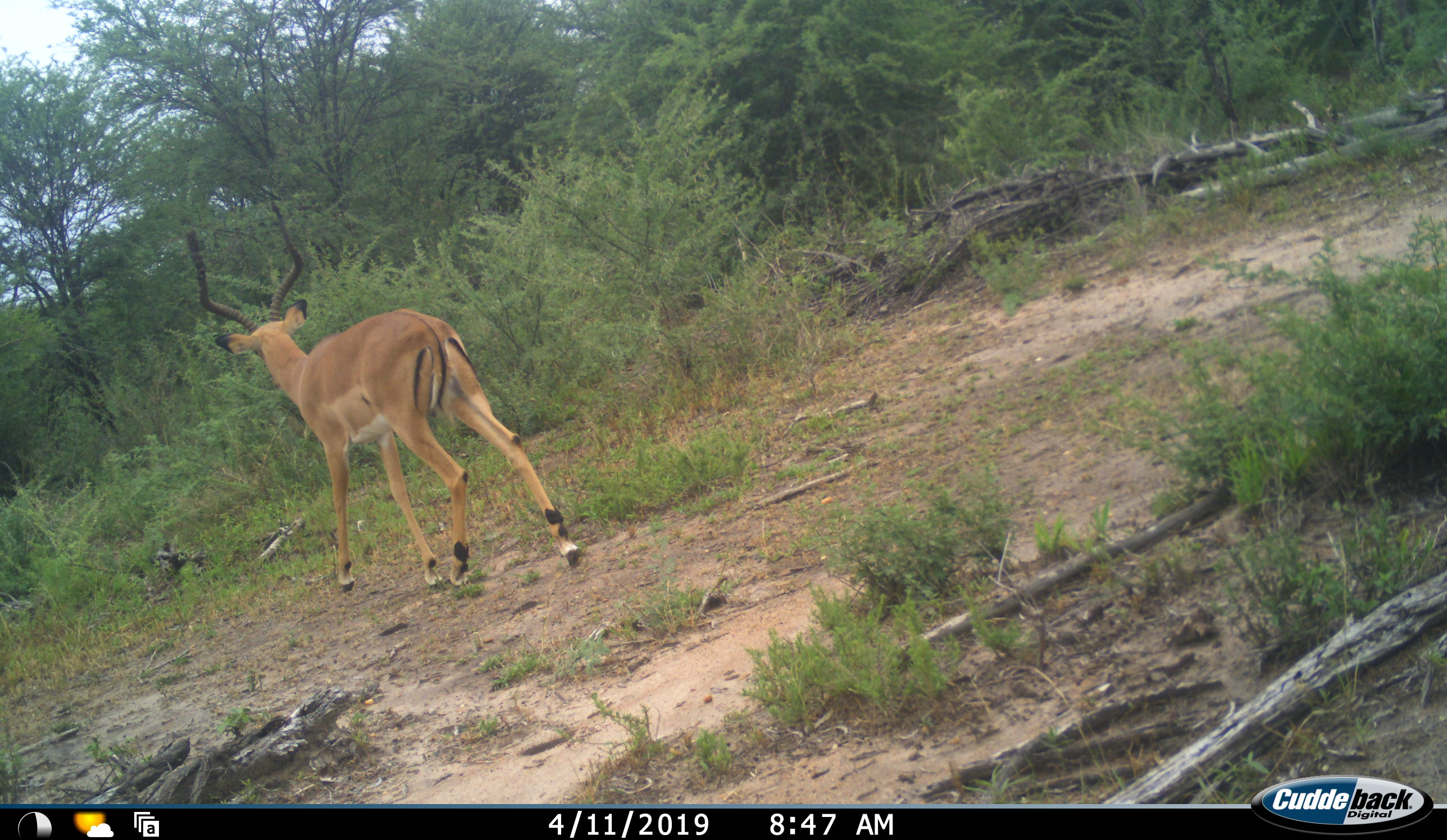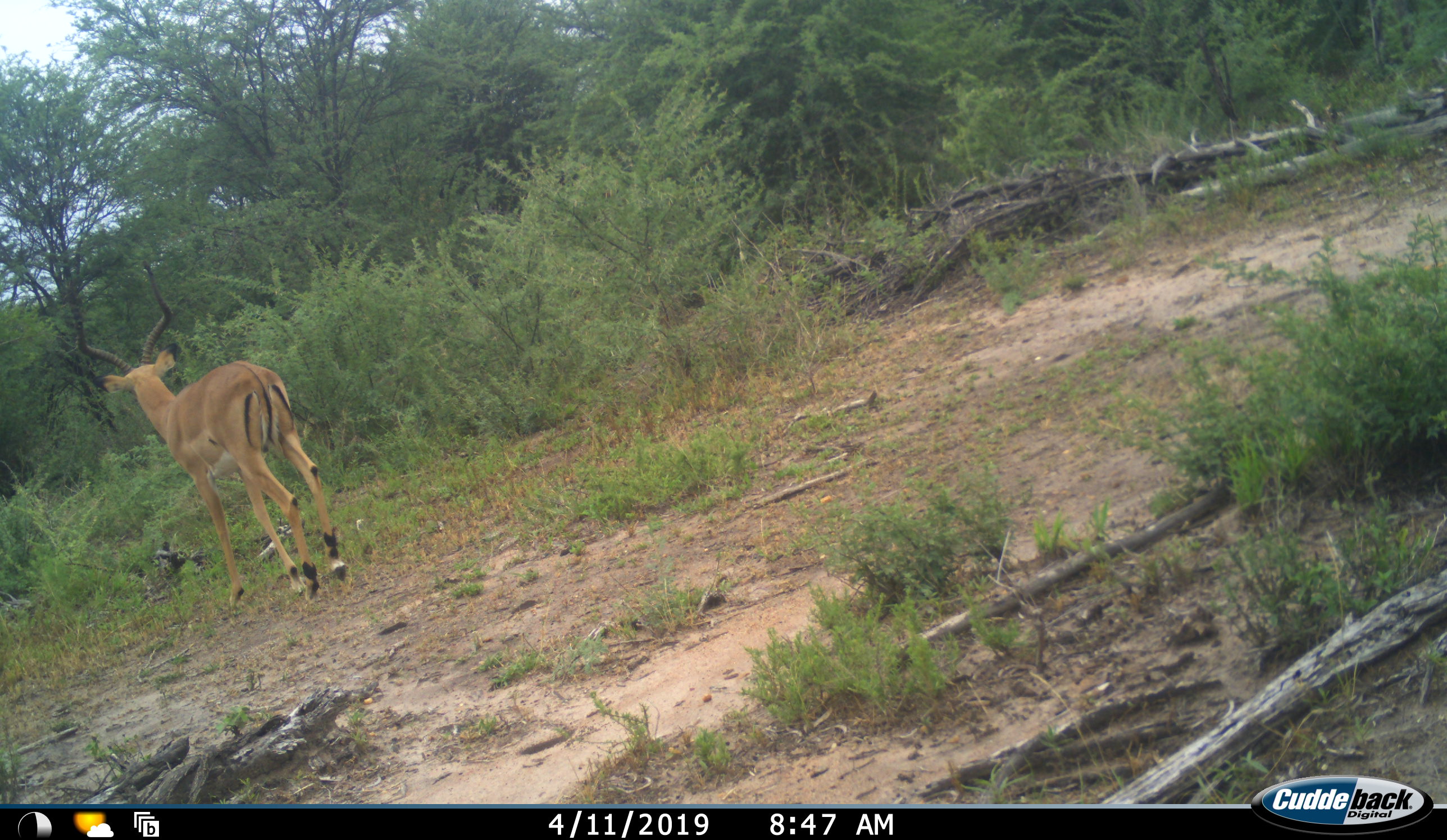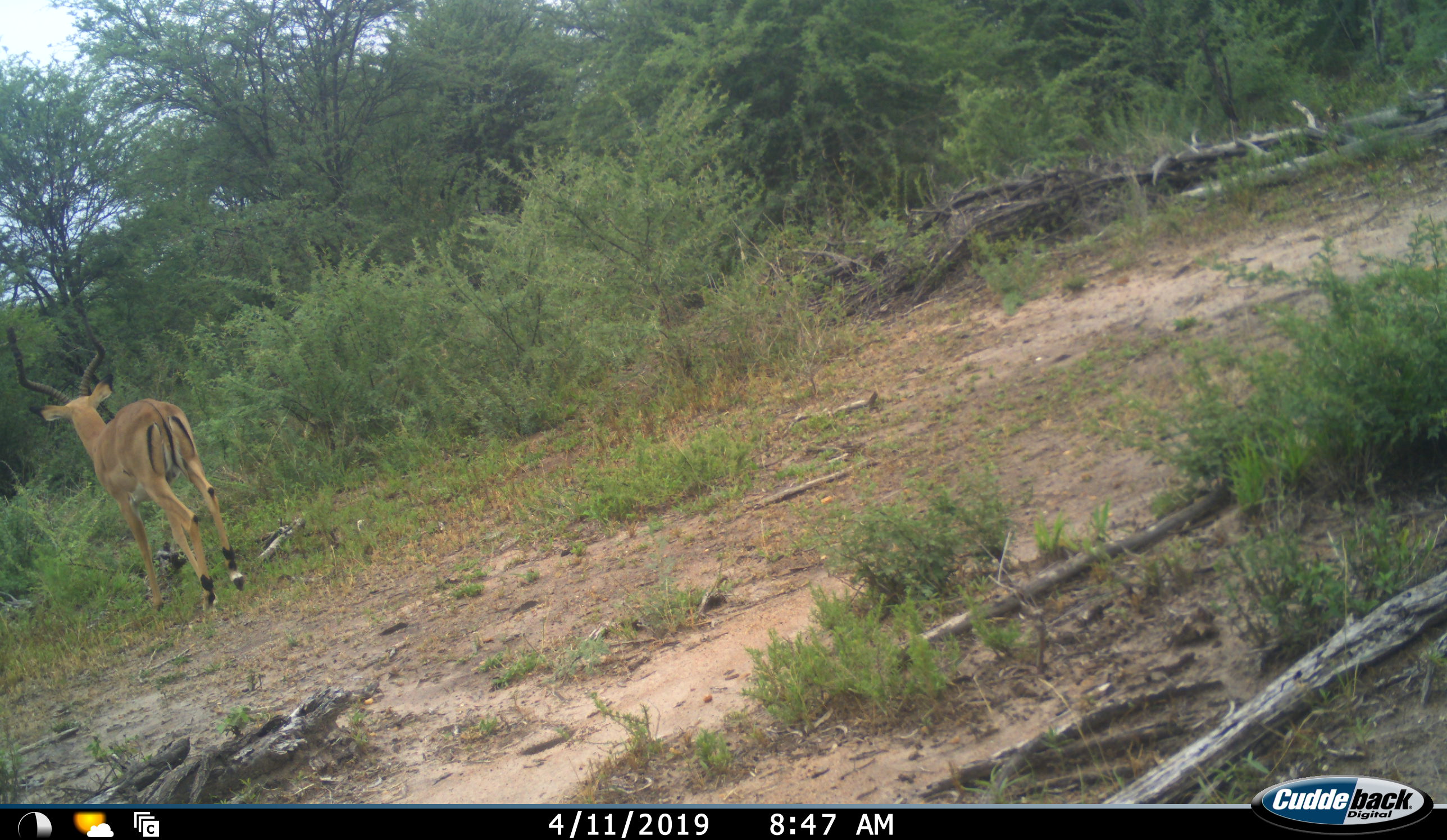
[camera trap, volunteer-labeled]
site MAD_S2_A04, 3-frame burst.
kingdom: Animalia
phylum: Chordata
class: Mammalia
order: Artiodactyla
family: Bovidae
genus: Aepyceros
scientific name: Aepyceros melampus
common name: impala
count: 1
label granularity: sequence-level